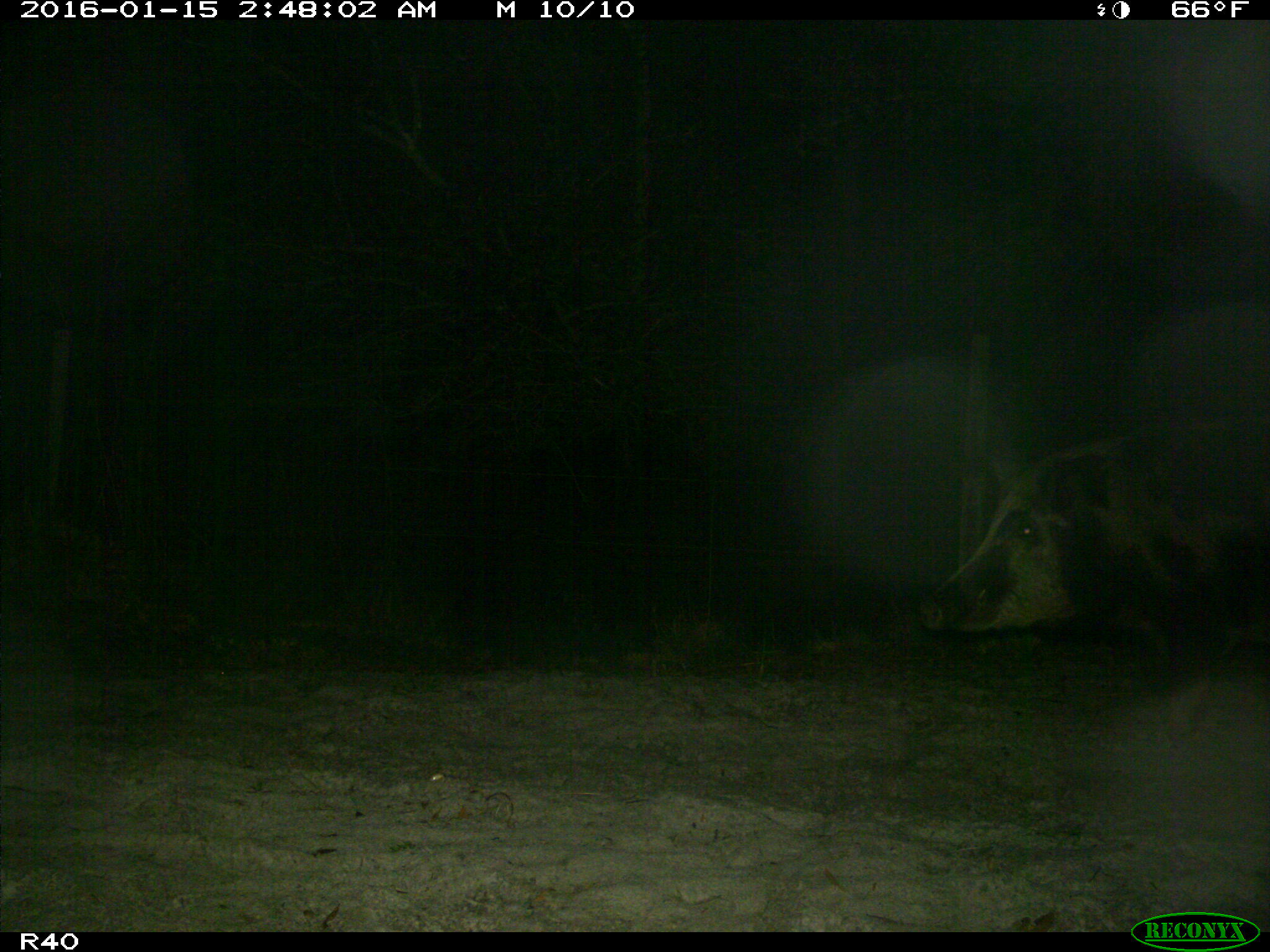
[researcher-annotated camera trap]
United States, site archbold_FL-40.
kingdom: Animalia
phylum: Chordata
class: Mammalia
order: Artiodactyla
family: Suidae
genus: Sus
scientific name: Sus scrofa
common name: wild boar